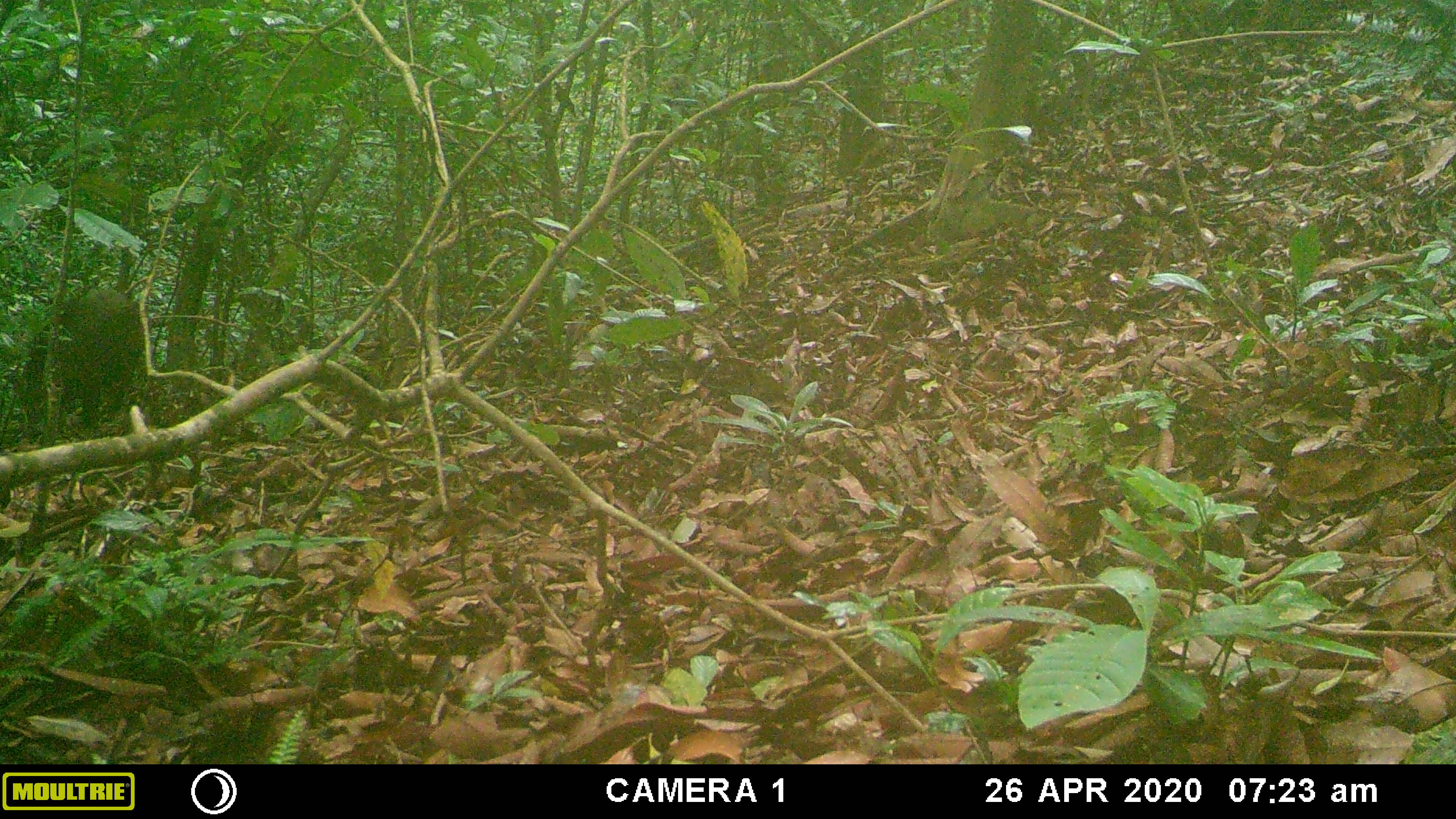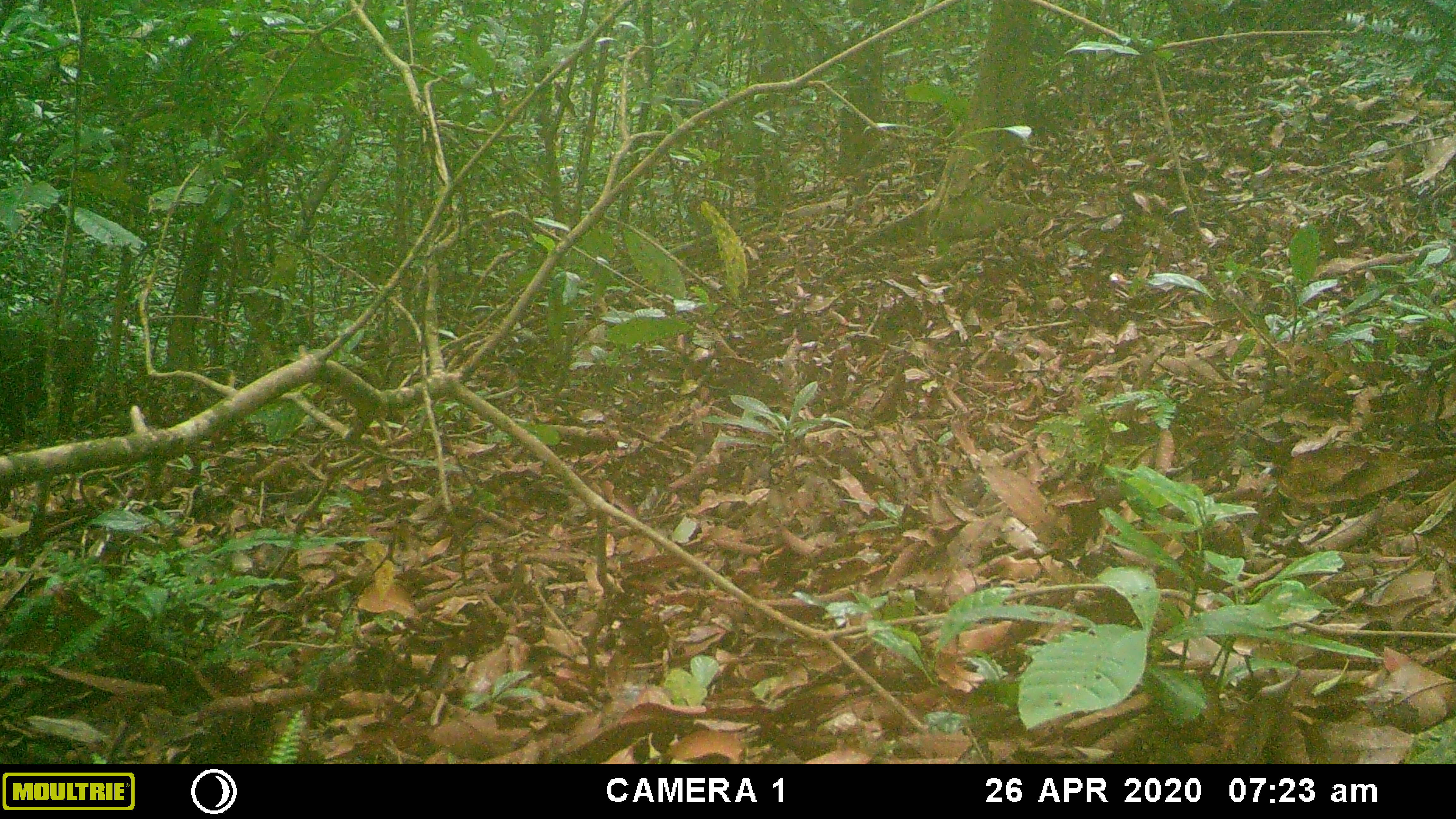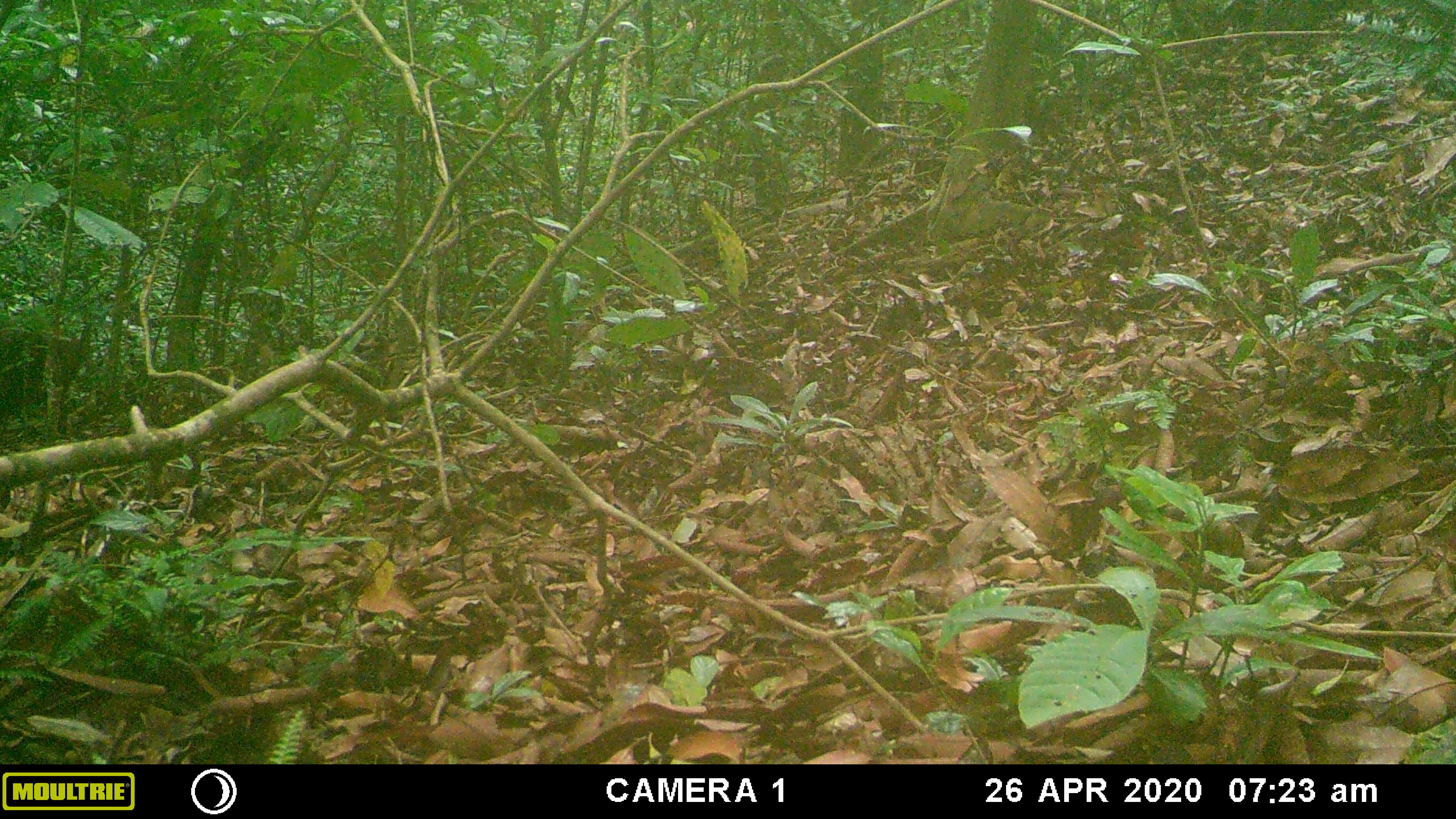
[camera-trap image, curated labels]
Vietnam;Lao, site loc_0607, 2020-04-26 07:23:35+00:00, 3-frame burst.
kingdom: Animalia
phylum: Chordata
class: Mammalia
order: Artiodactyla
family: Suidae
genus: Sus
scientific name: Sus scrofa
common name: eurasian wild pig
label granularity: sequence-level